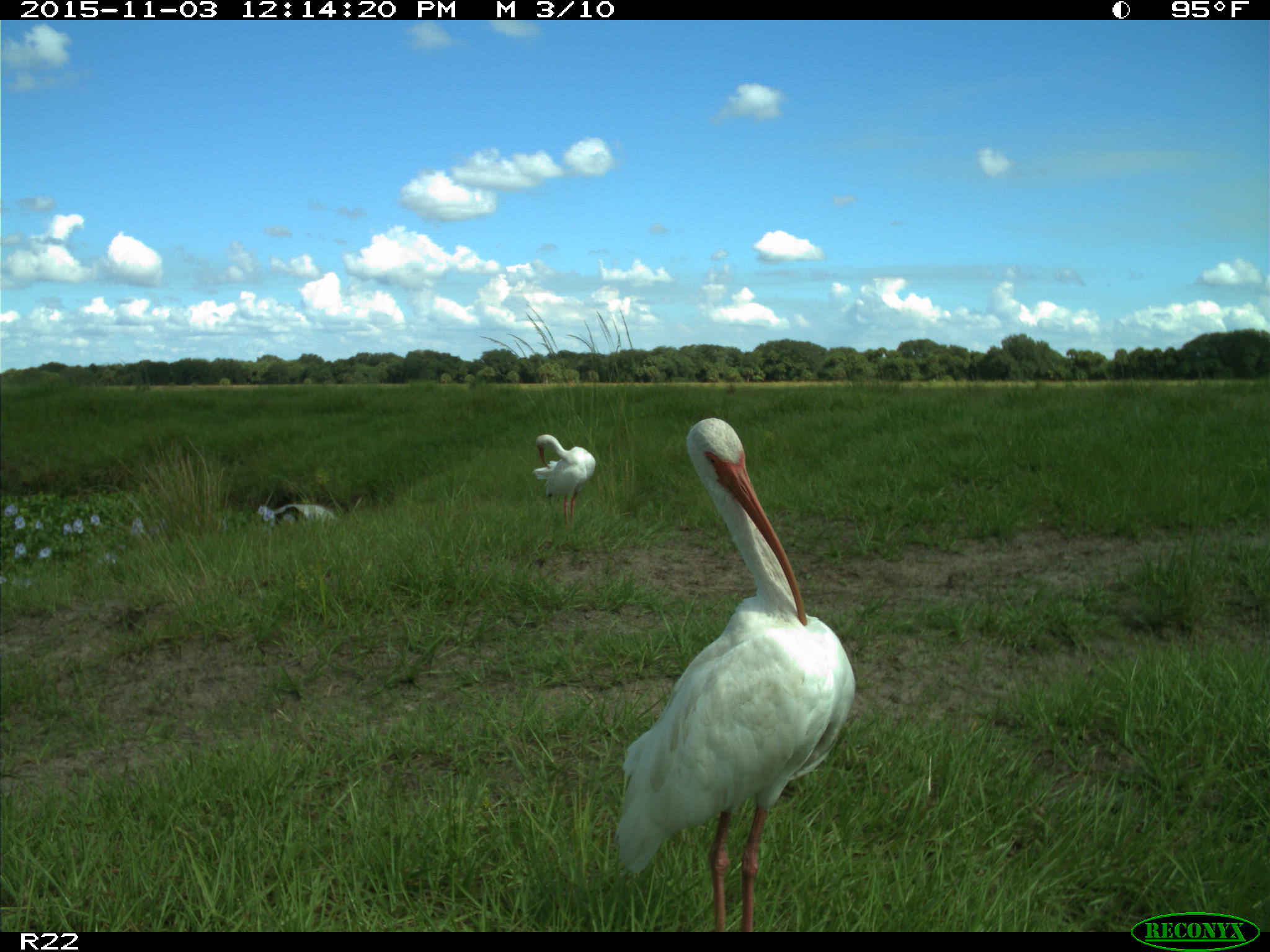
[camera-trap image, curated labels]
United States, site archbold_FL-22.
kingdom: Animalia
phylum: Chordata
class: Aves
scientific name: Aves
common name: birds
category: unidentified bird